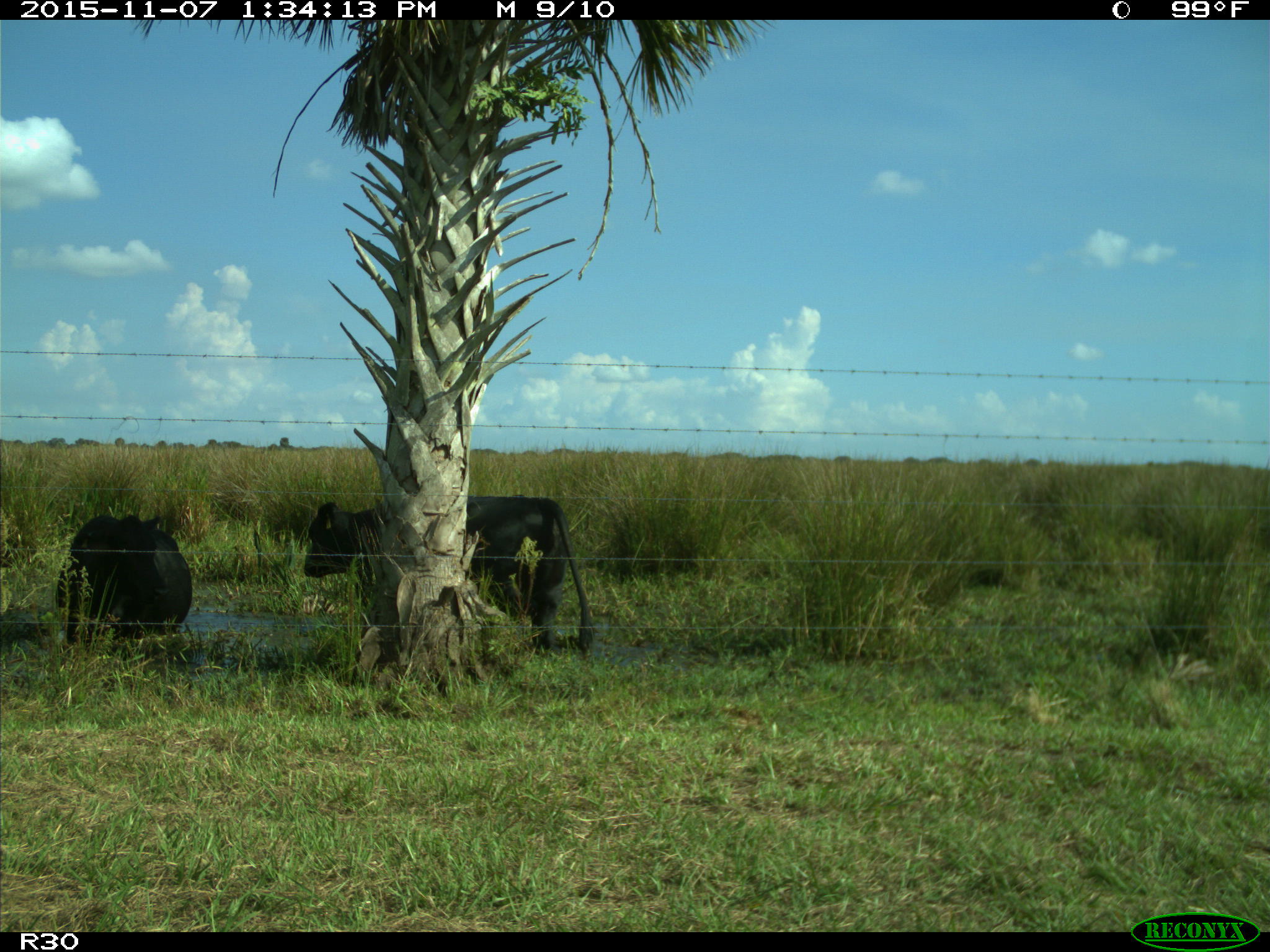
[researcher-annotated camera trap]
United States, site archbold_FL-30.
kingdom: Animalia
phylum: Chordata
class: Mammalia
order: Artiodactyla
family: Bovidae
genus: Bos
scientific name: Bos taurus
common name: domestic cow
Bos taurus (domestic cow).